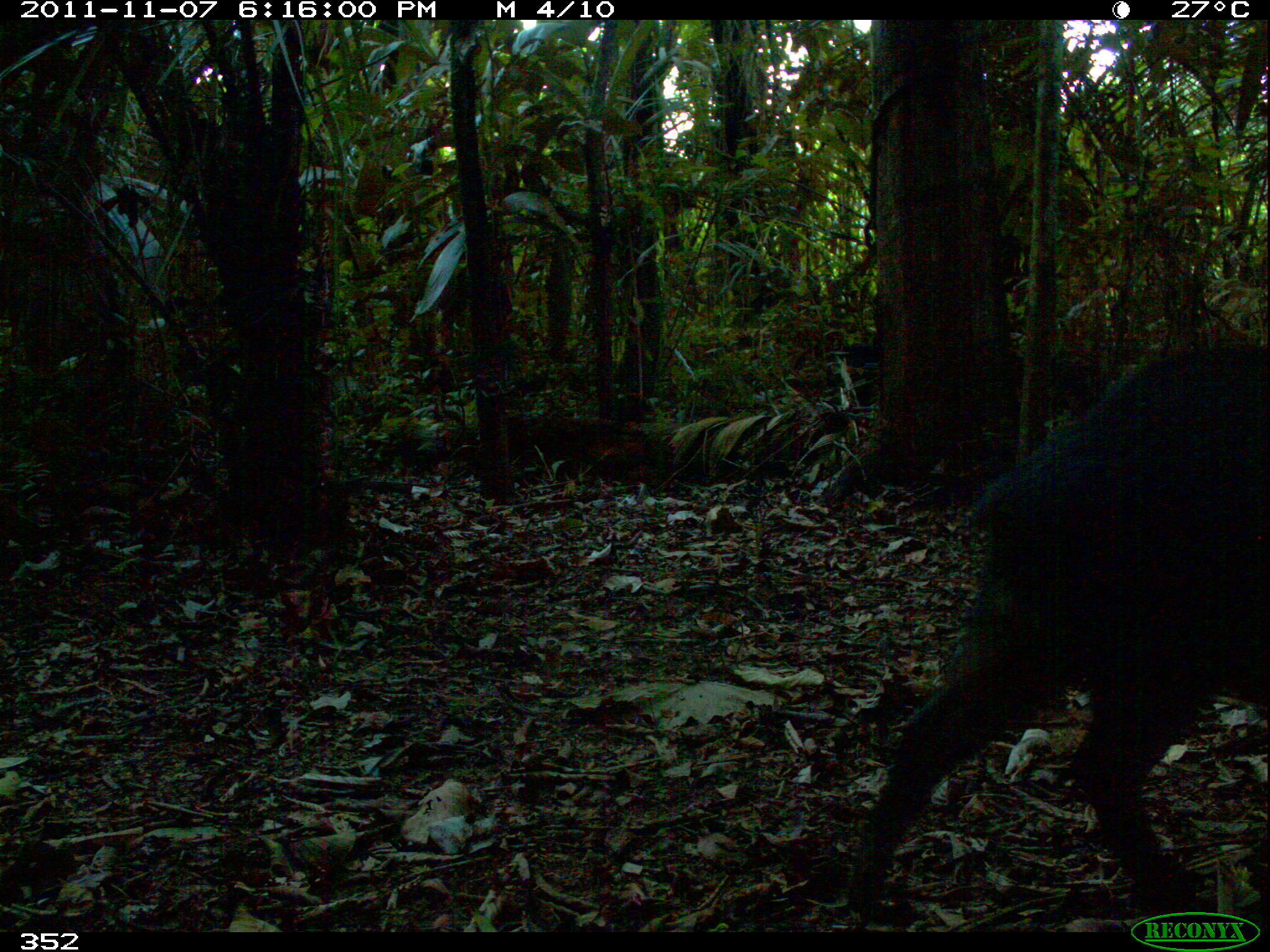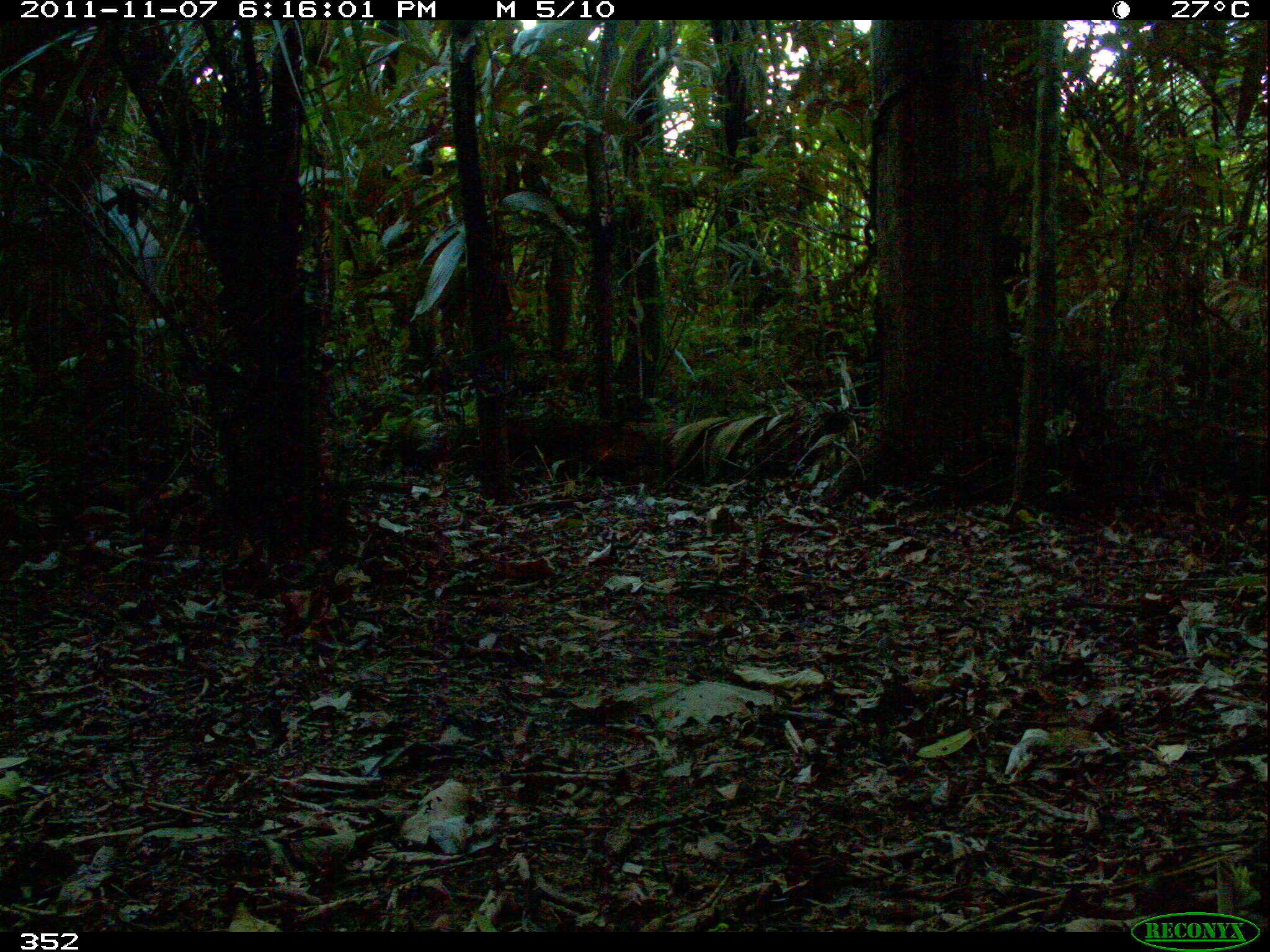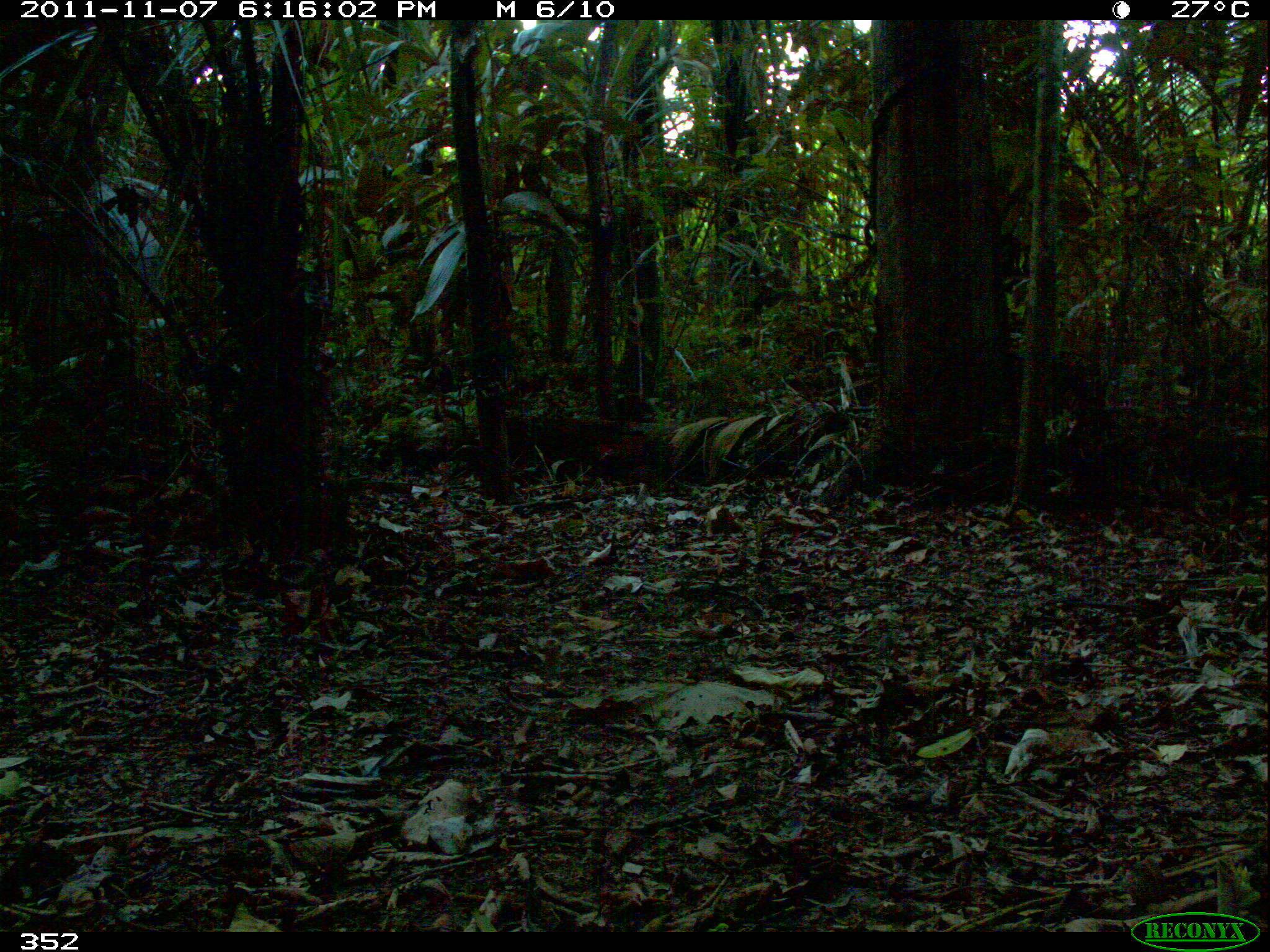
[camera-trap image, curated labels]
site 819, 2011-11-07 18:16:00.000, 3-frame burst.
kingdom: Animalia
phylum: Chordata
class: Mammalia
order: Artiodactyla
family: Tayassuidae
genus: Tayassu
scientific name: Tayassu pecari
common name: white-lipped peccary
Tayassu pecari (white-lipped peccary).